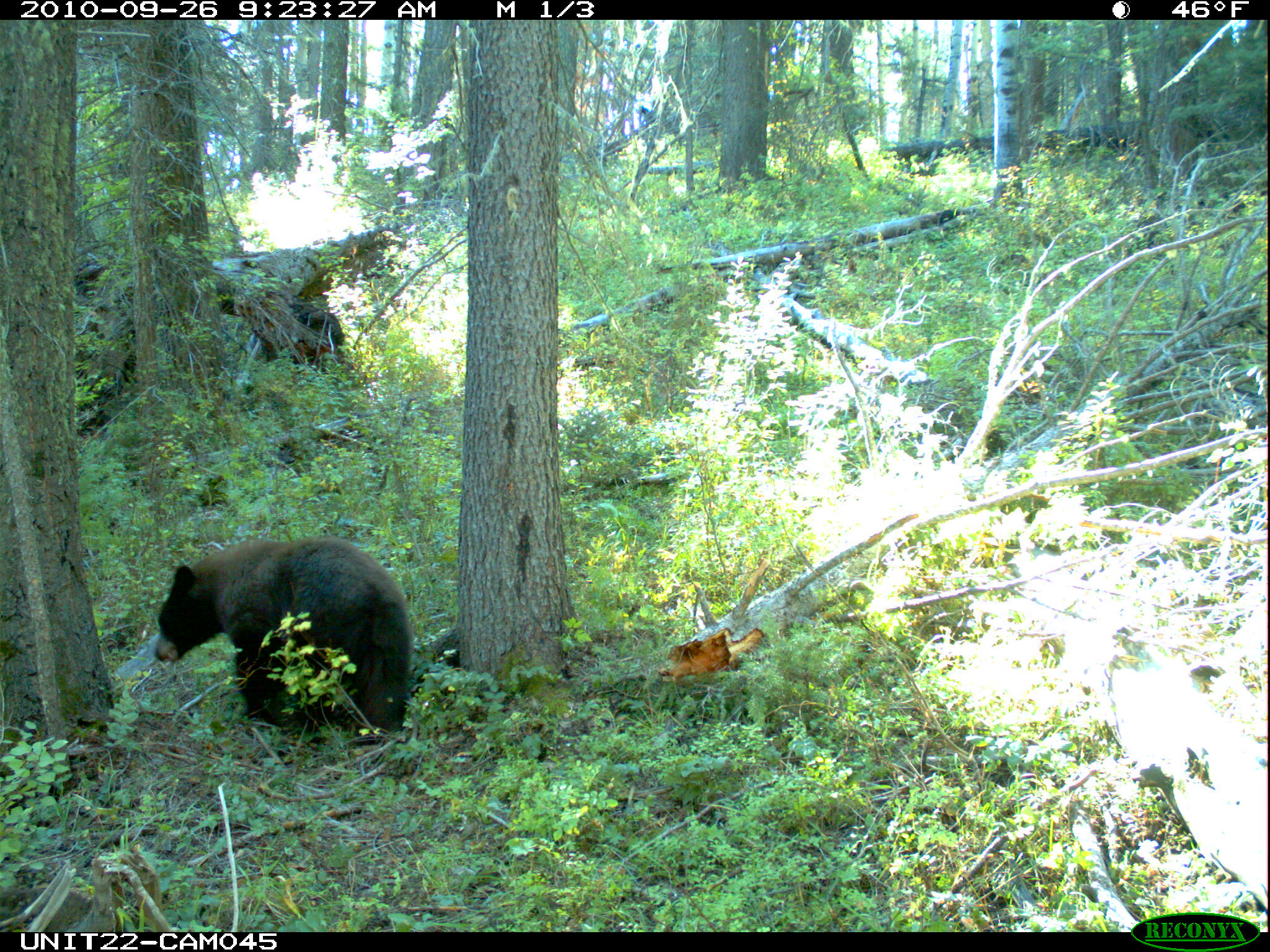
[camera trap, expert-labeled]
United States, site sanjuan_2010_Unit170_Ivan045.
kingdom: Animalia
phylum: Chordata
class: Mammalia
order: Carnivora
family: Ursidae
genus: Ursus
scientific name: Ursus americanus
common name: american black bear